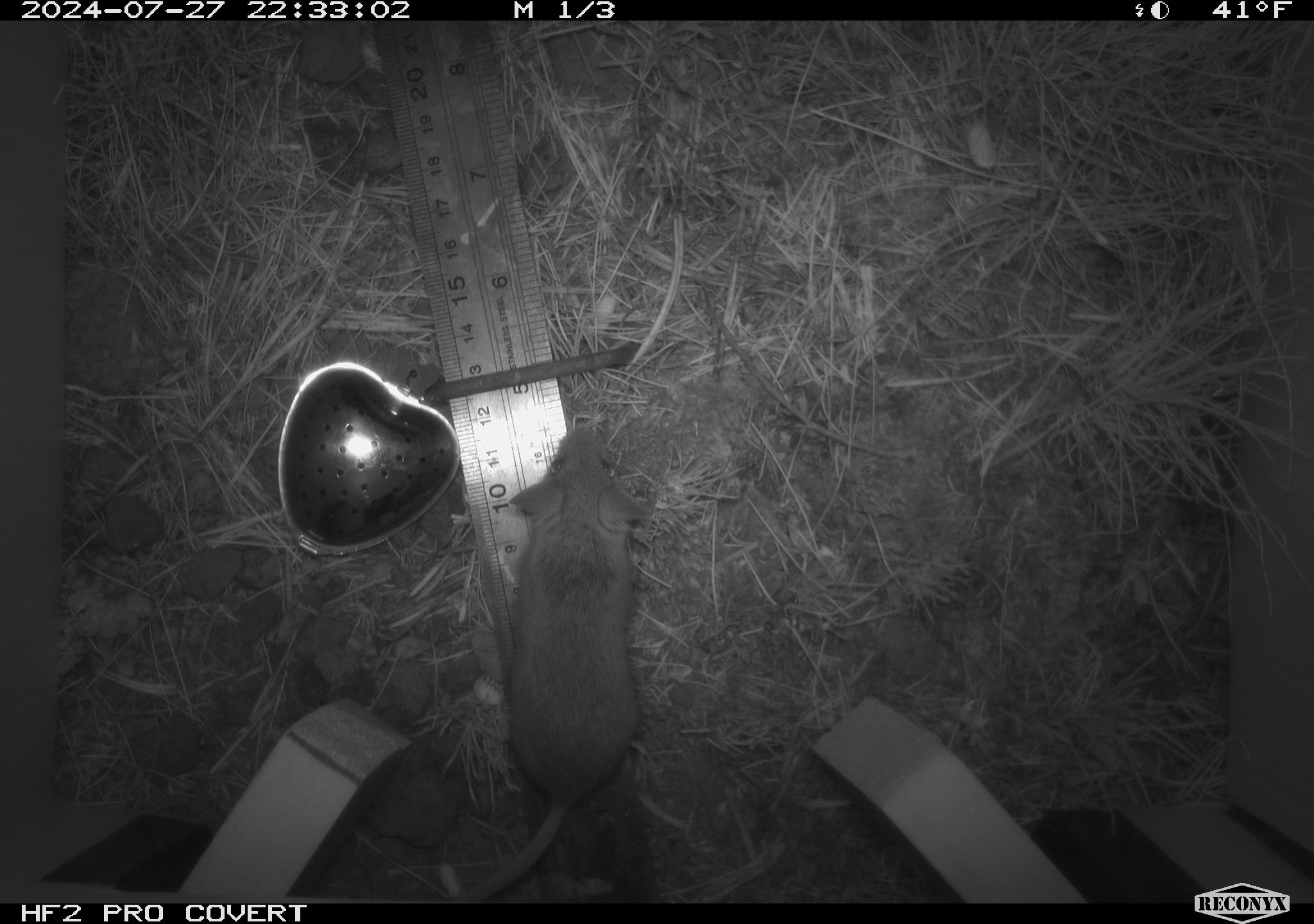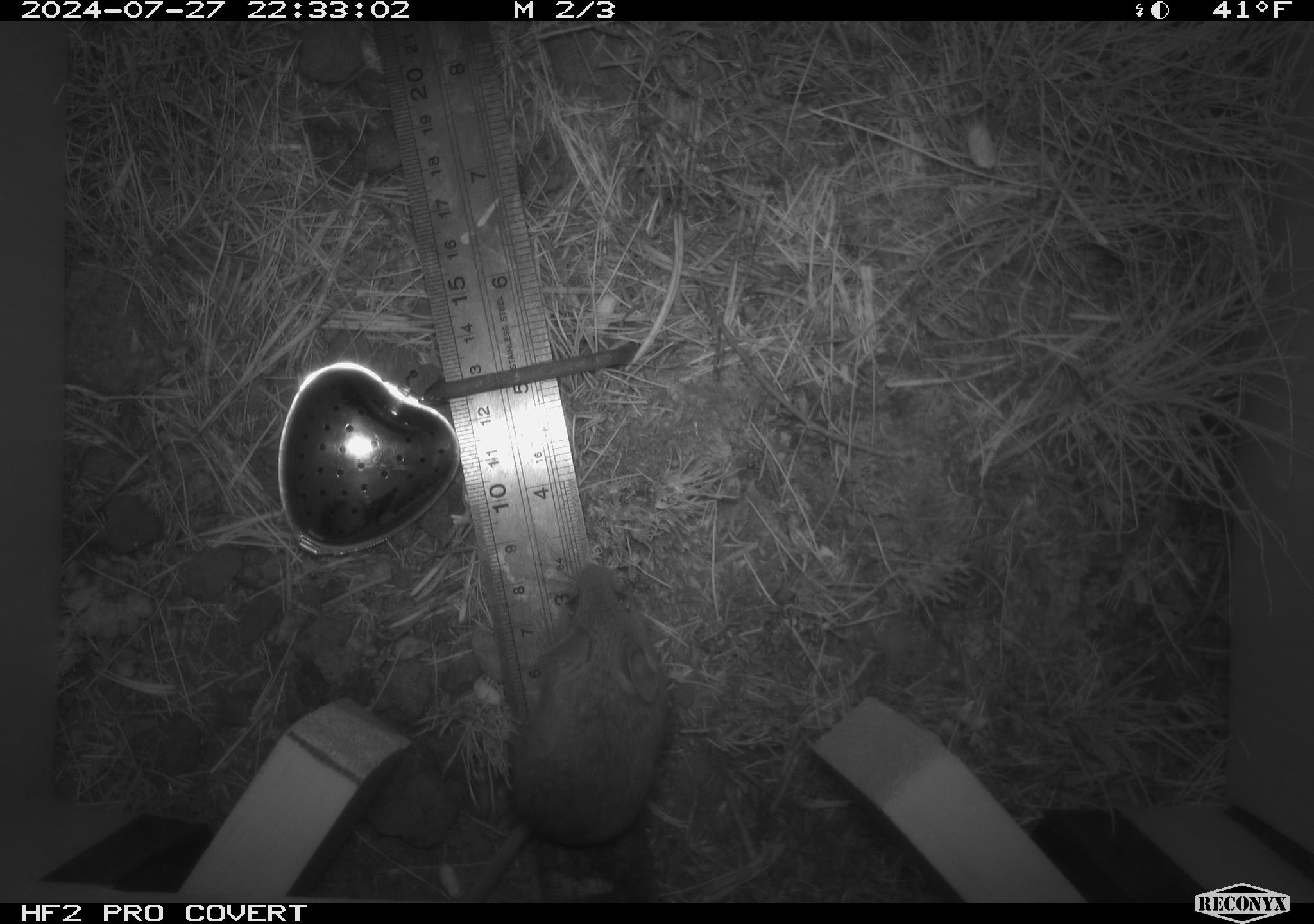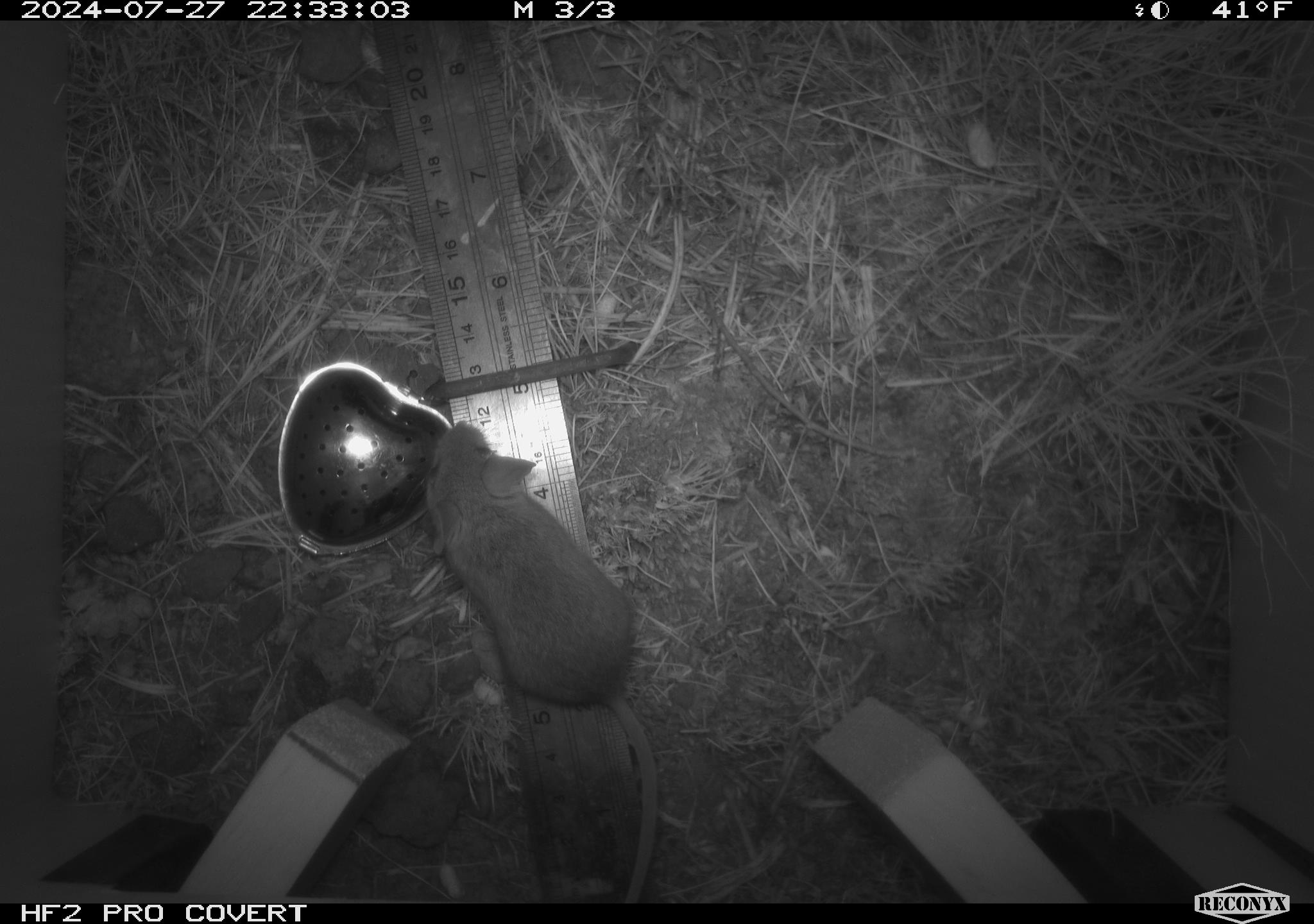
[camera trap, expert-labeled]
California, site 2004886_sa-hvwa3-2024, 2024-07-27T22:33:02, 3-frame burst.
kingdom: Animalia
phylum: Chordata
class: Mammalia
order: Rodentia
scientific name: Rodentia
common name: mouse species